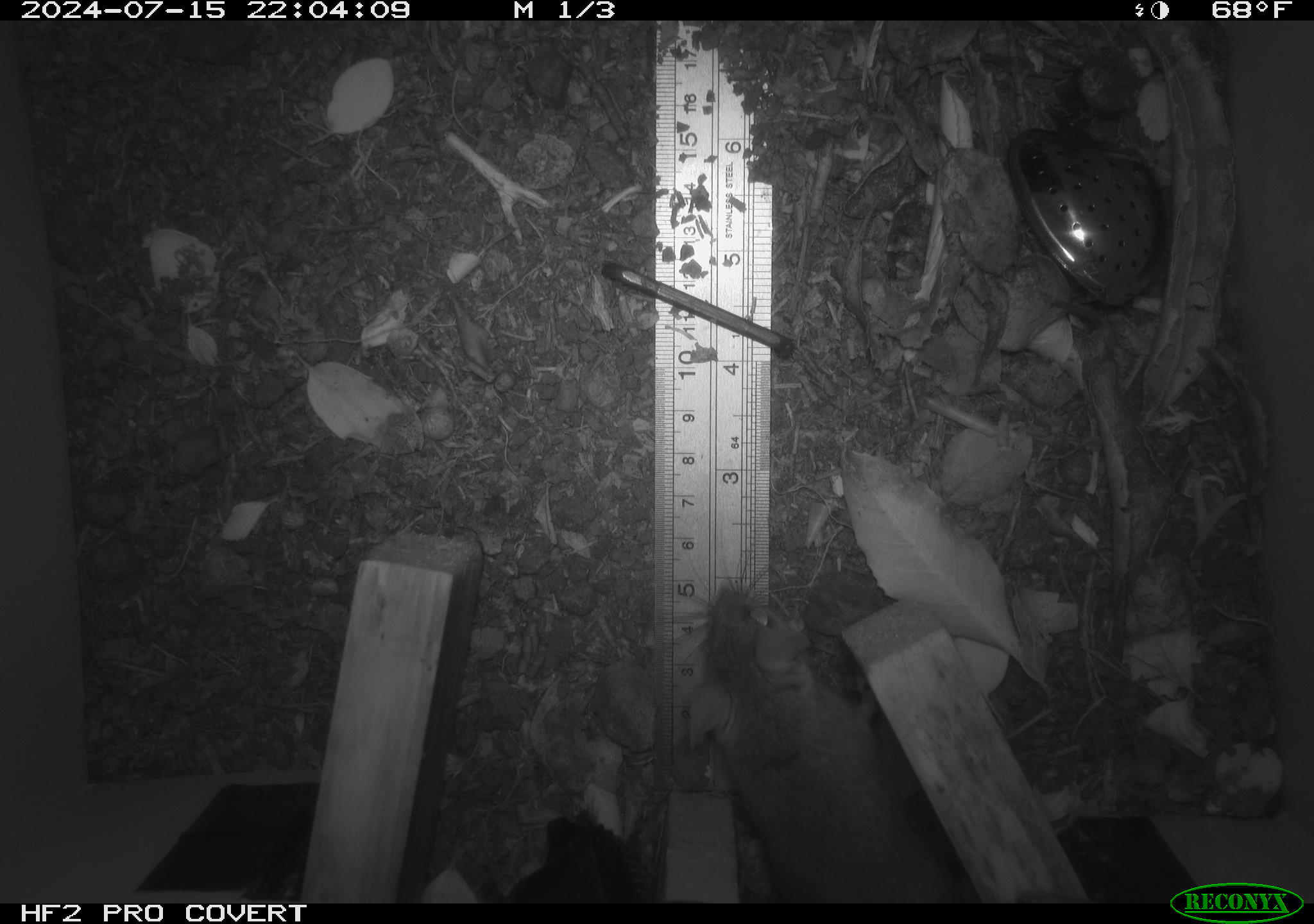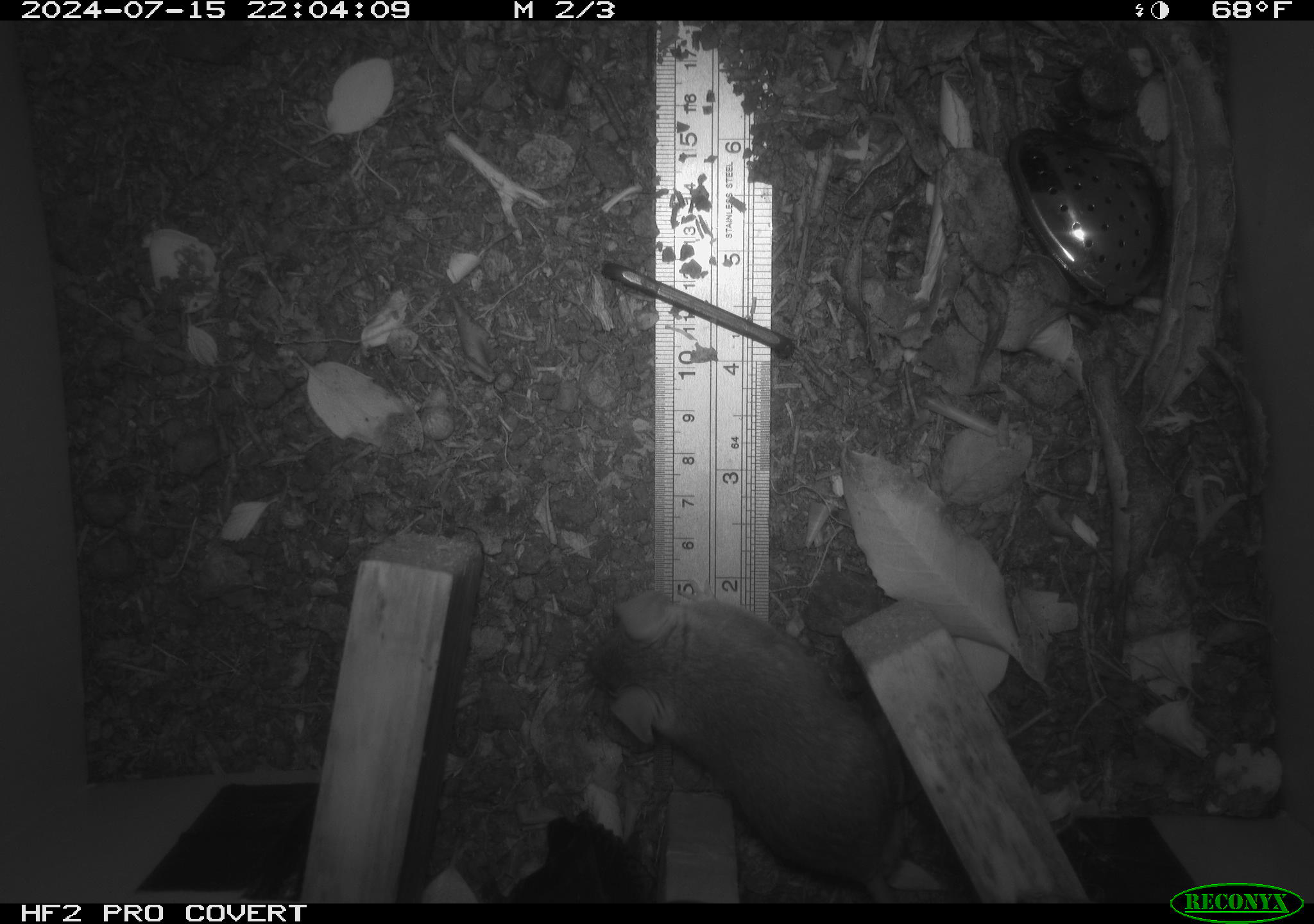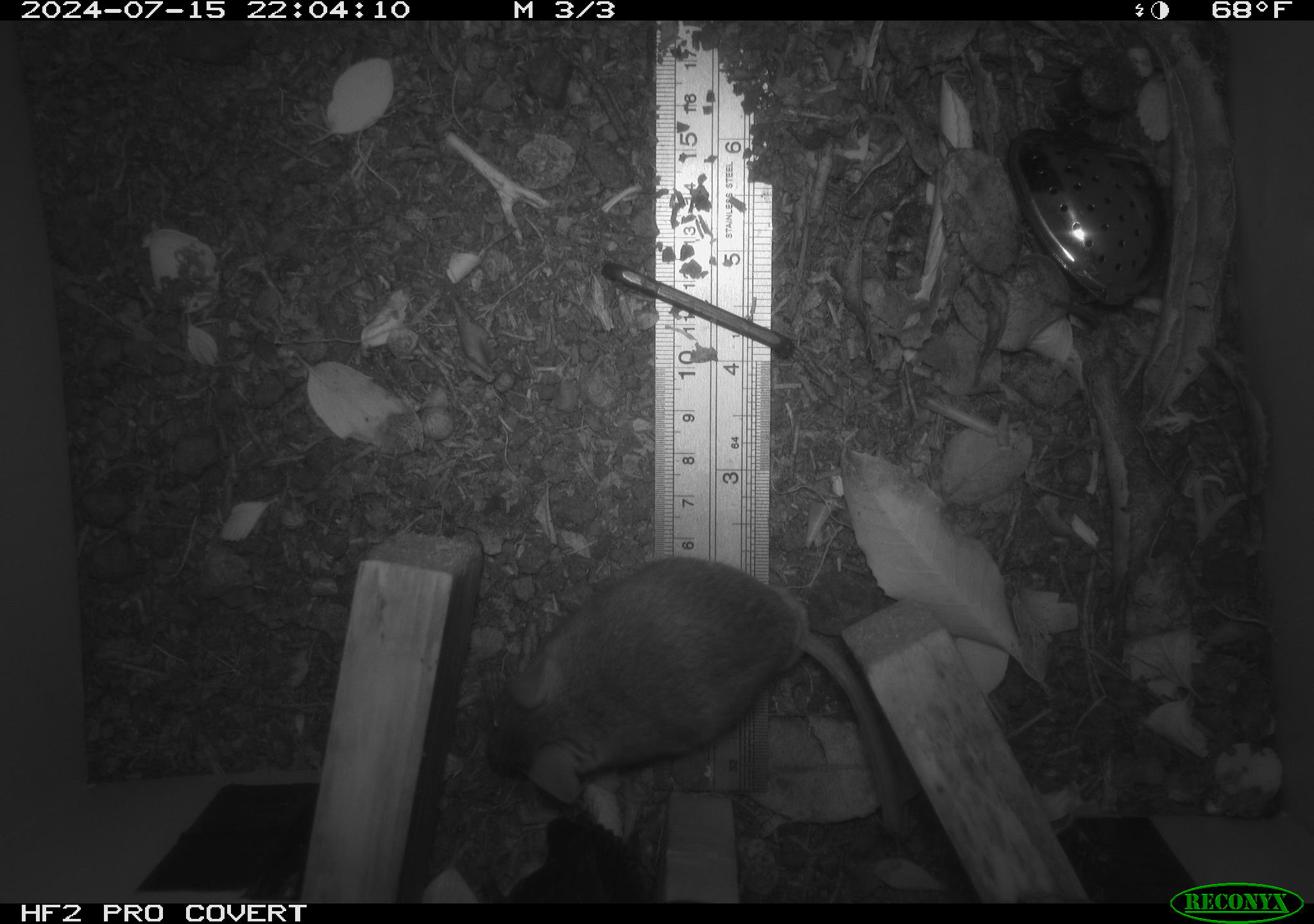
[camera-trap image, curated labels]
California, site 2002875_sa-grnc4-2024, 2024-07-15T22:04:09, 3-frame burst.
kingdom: Animalia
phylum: Chordata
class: Mammalia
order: Rodentia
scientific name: Rodentia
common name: rodent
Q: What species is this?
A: Rodent (Rodentia).